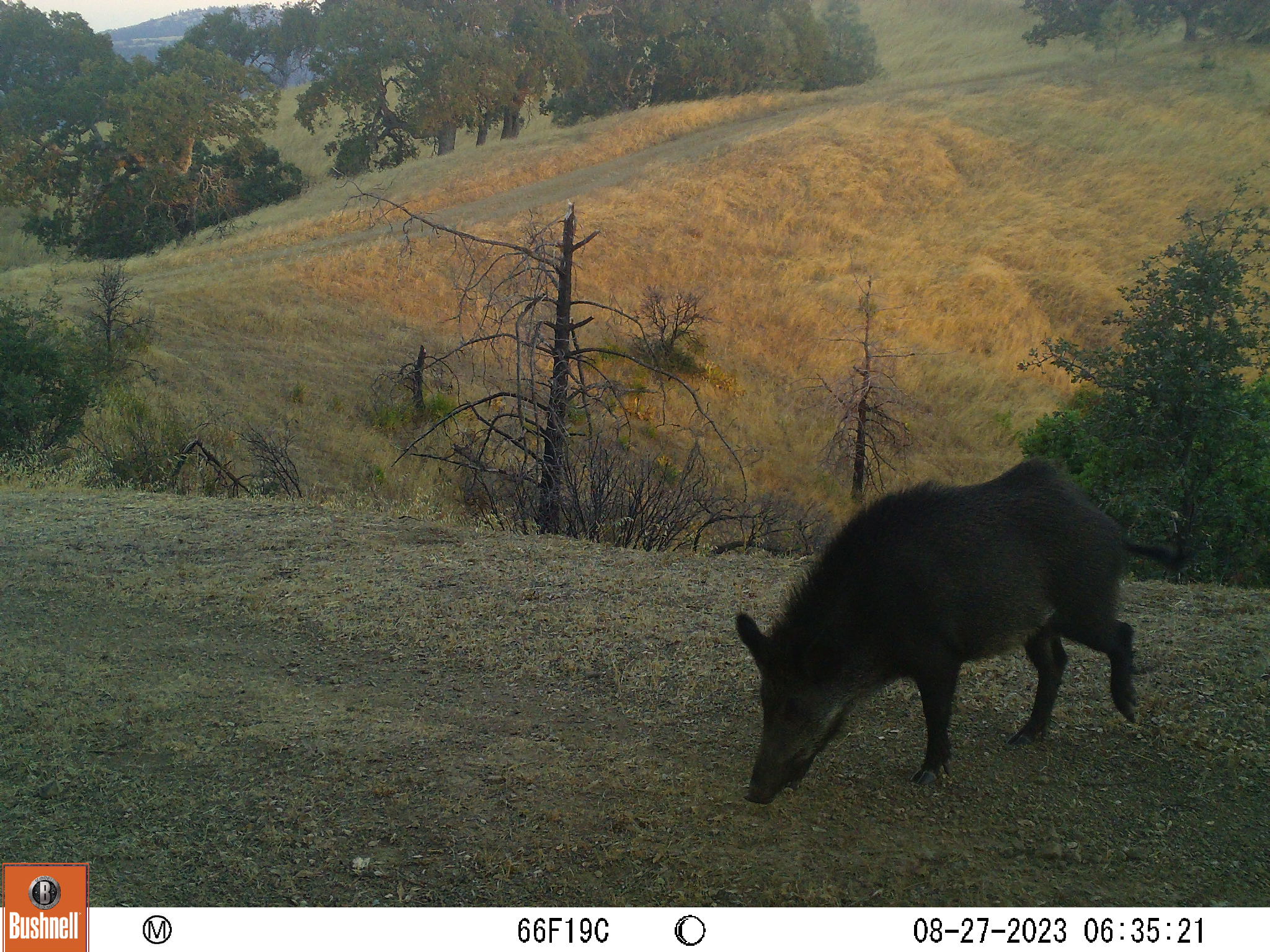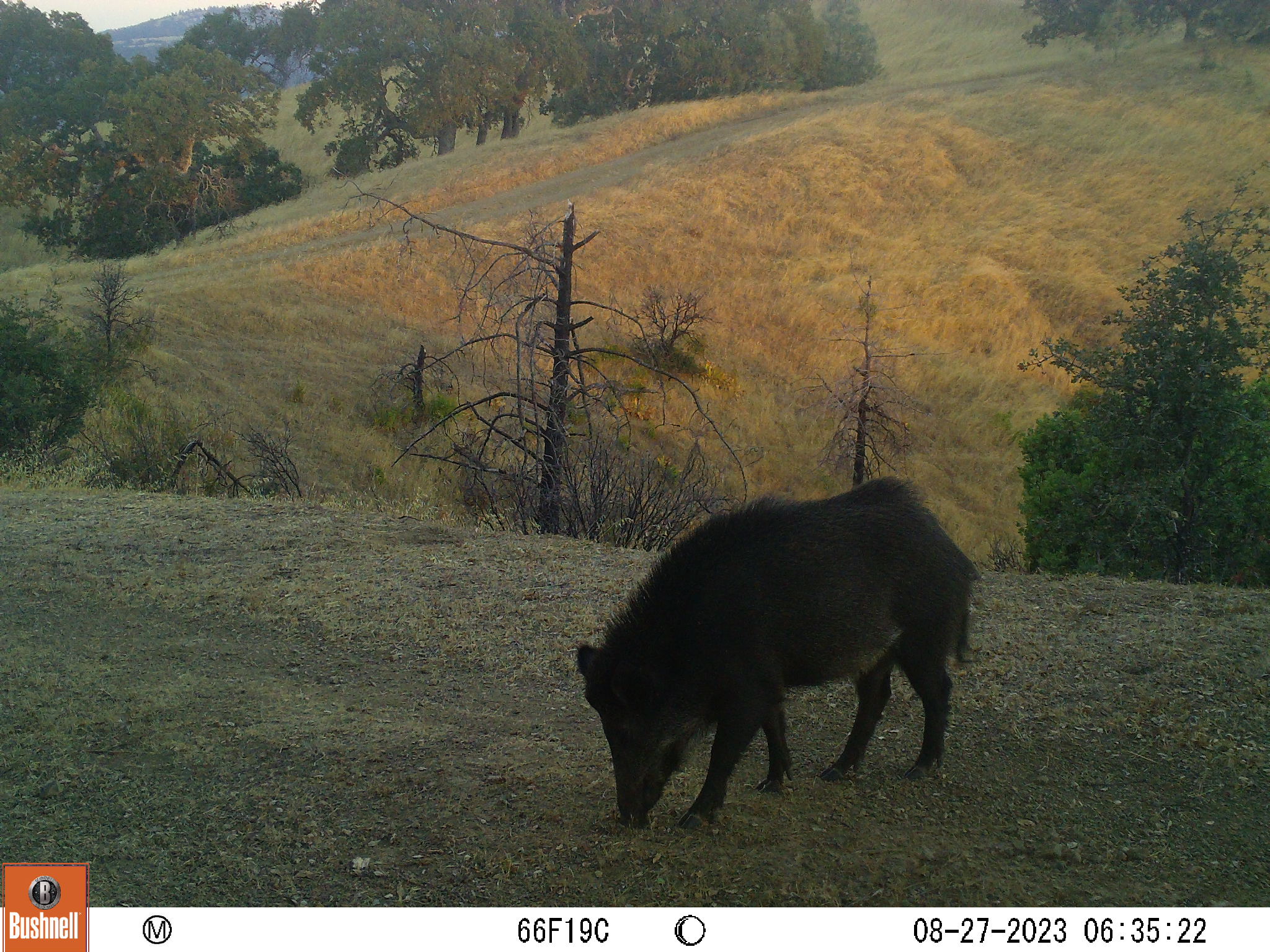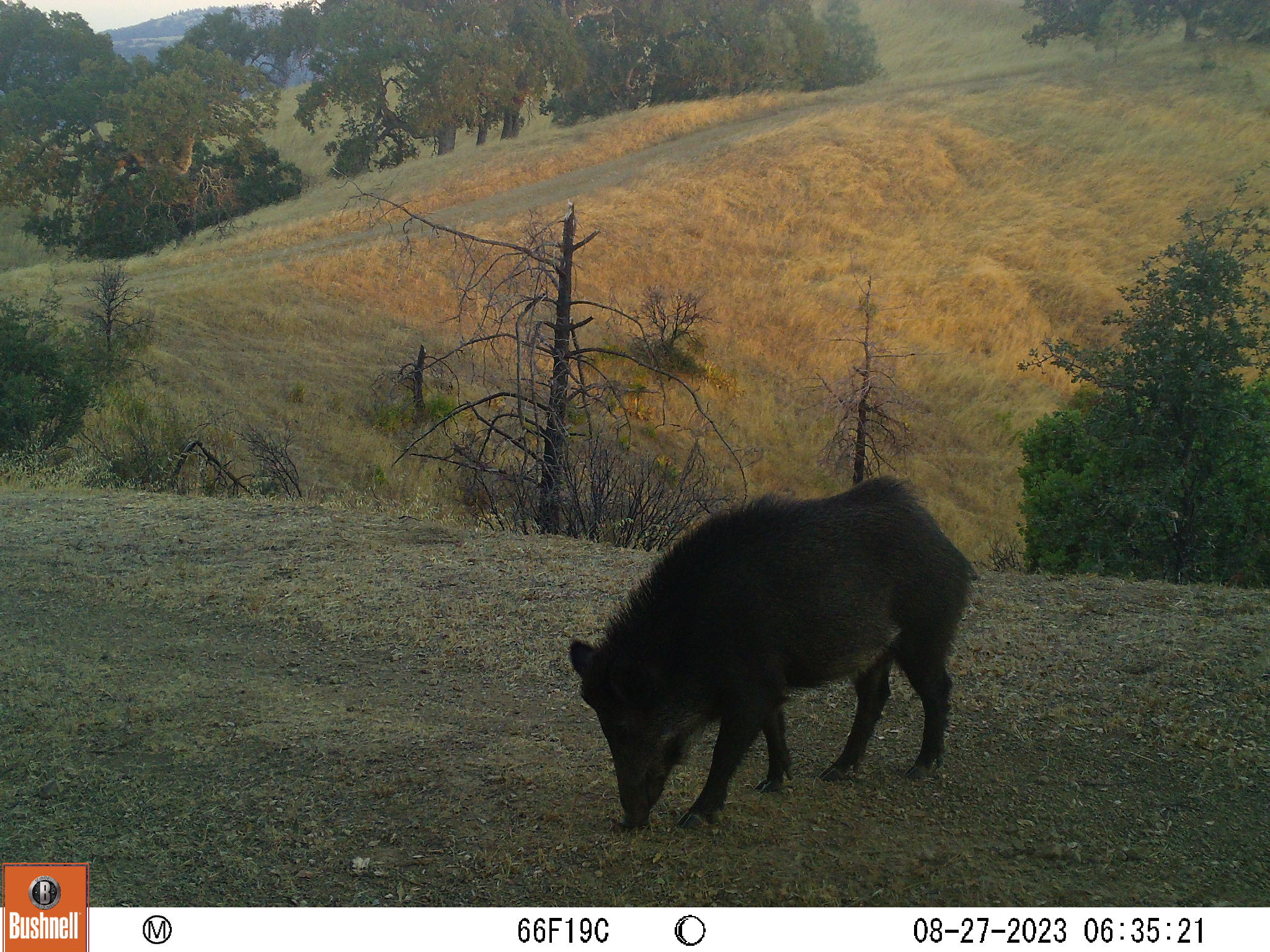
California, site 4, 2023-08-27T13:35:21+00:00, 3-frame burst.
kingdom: Animalia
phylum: Chordata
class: Mammalia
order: Artiodactyla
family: Suidae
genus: Sus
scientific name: Sus scrofa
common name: wild boar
Wild boar (Sus scrofa).